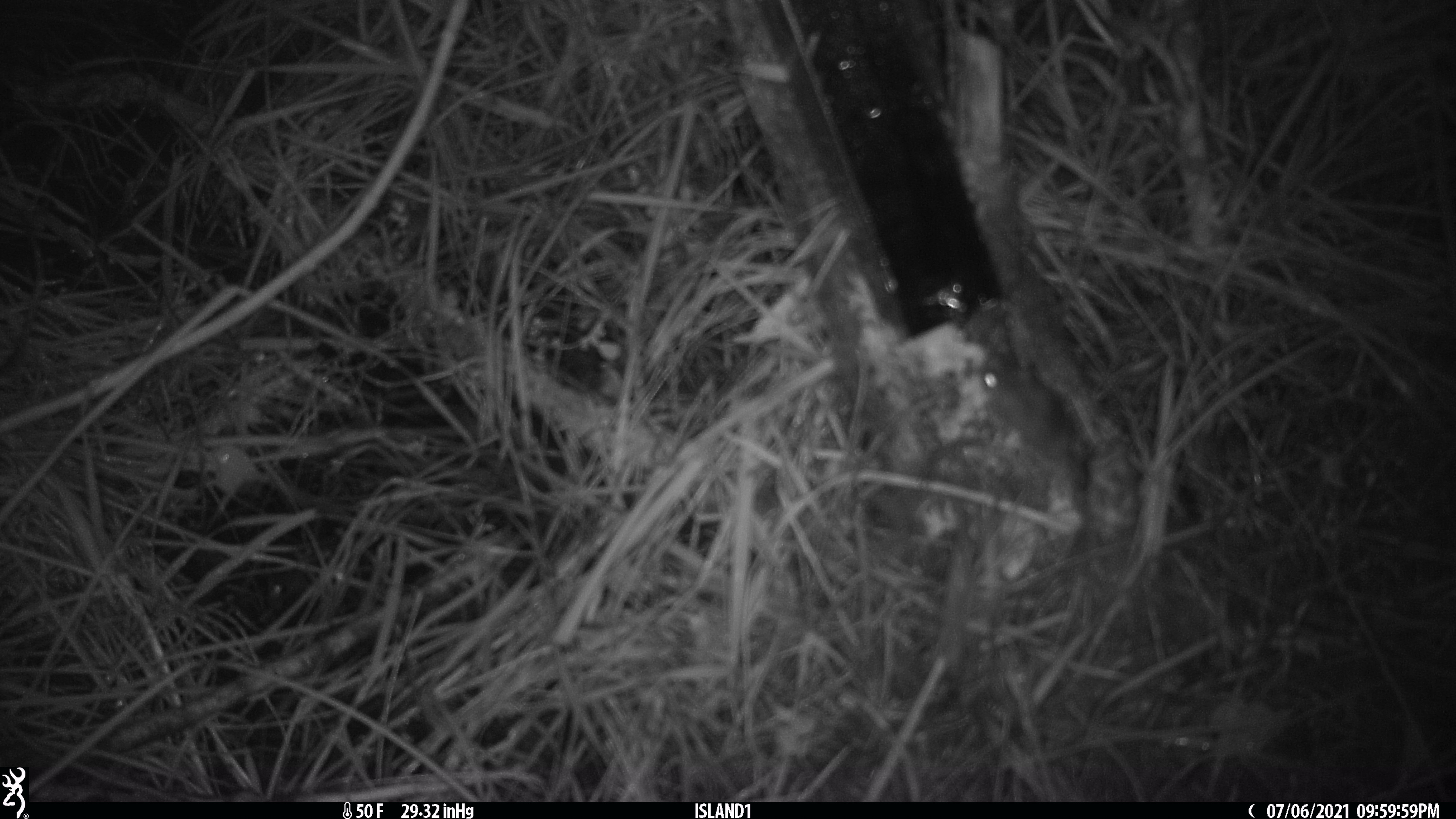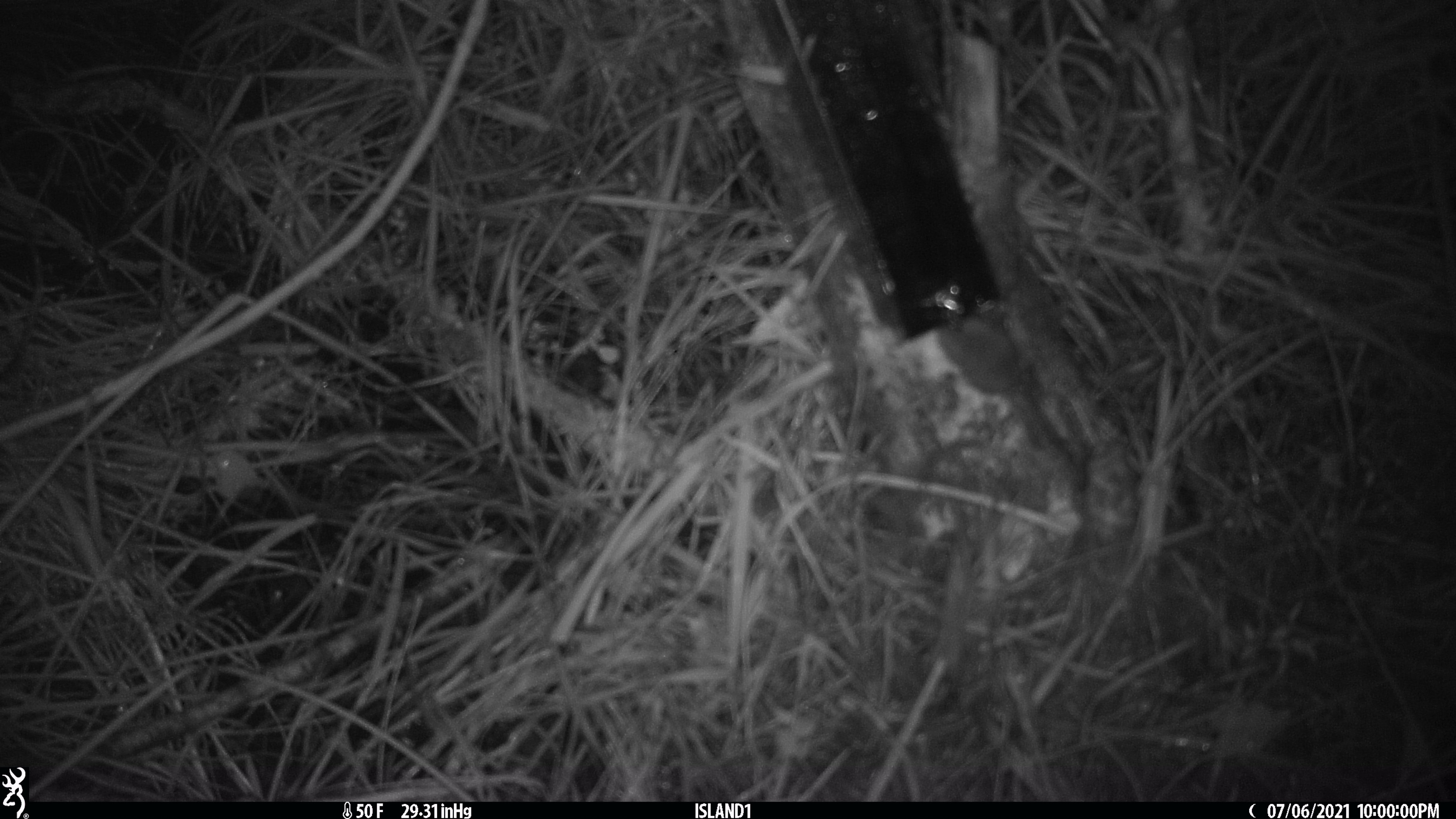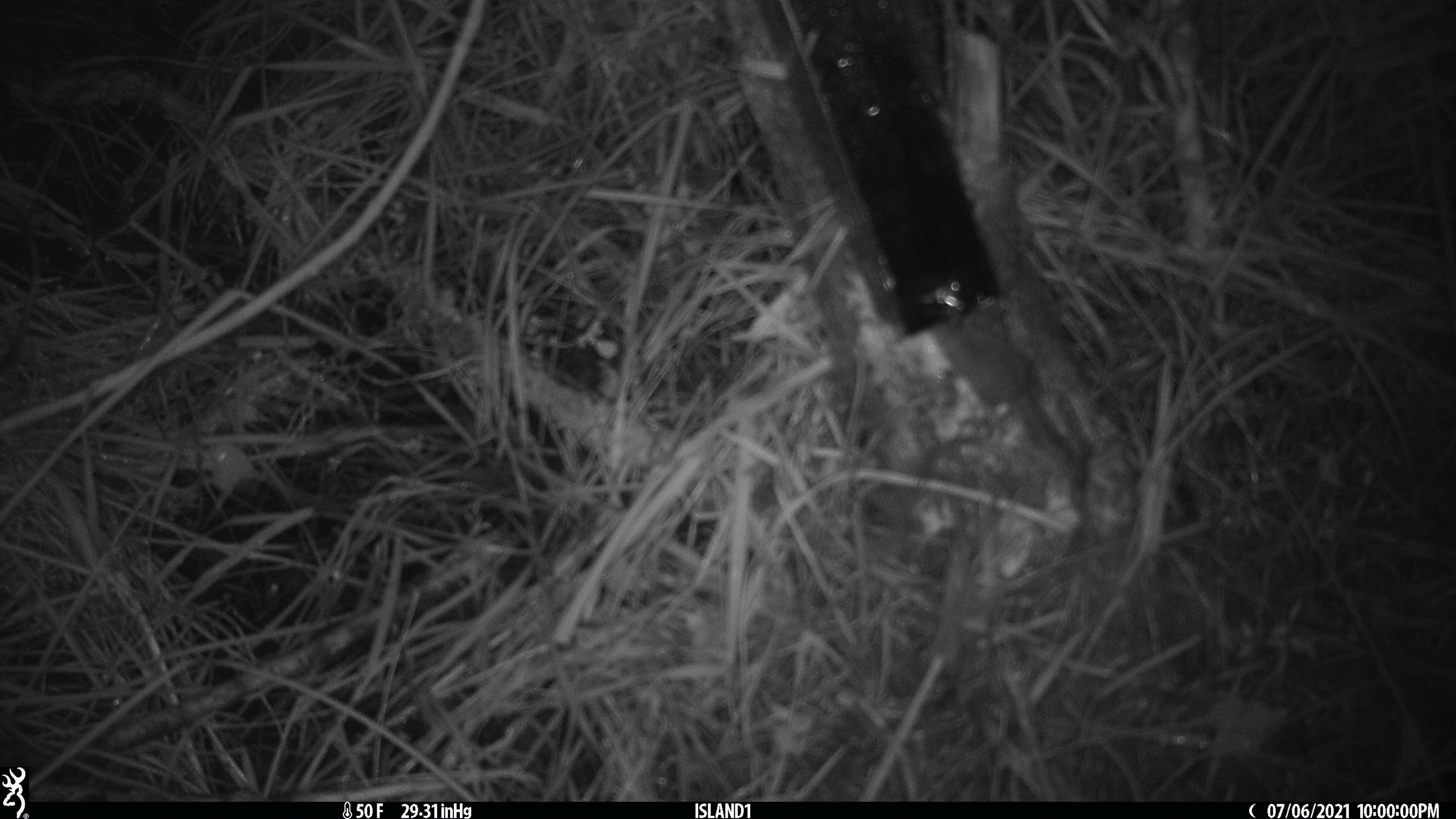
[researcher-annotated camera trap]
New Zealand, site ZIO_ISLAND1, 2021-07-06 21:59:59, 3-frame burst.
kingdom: Animalia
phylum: Chordata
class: Mammalia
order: Rodentia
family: Muridae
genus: Mus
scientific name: Mus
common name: mouse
Mouse (Mus).